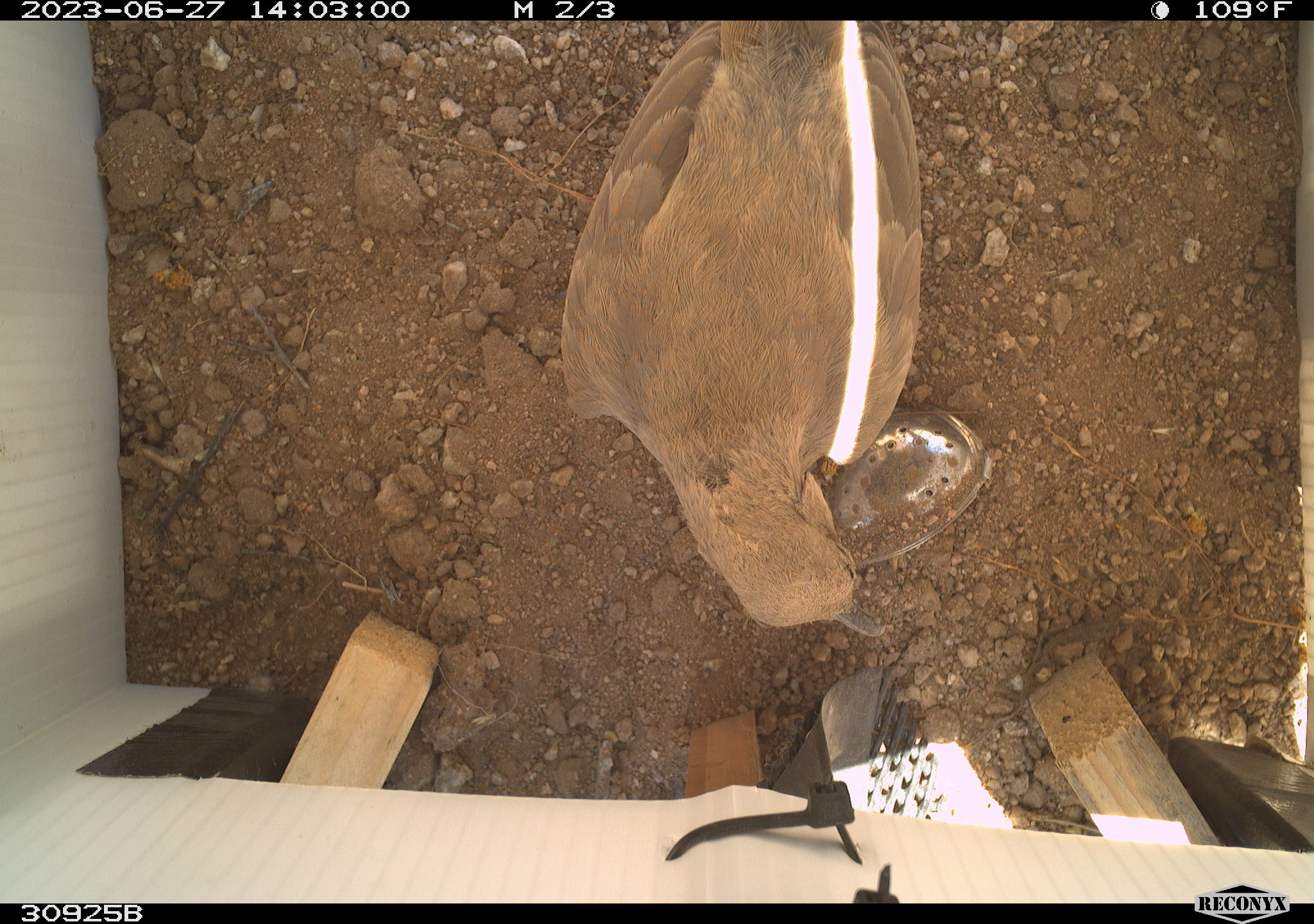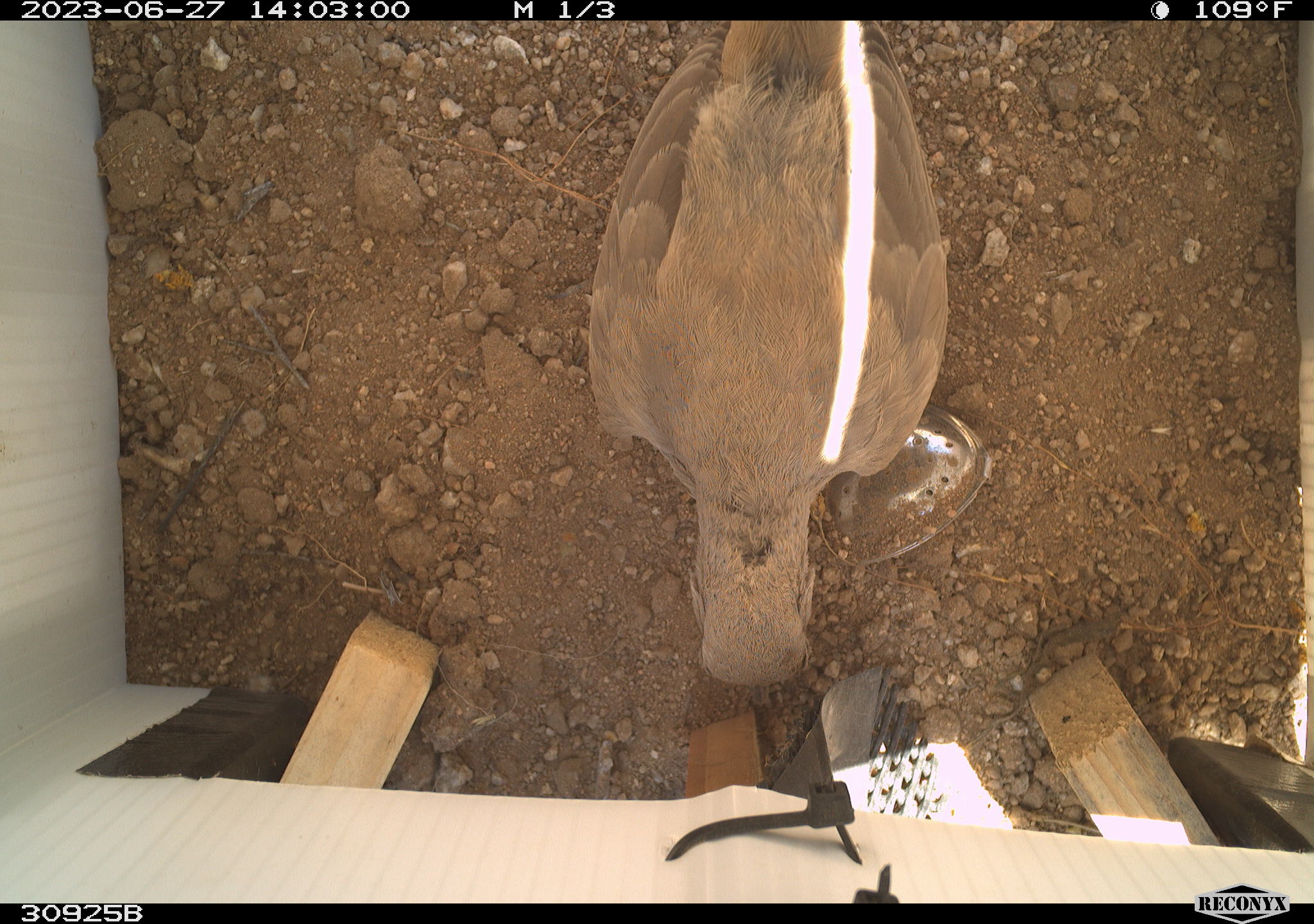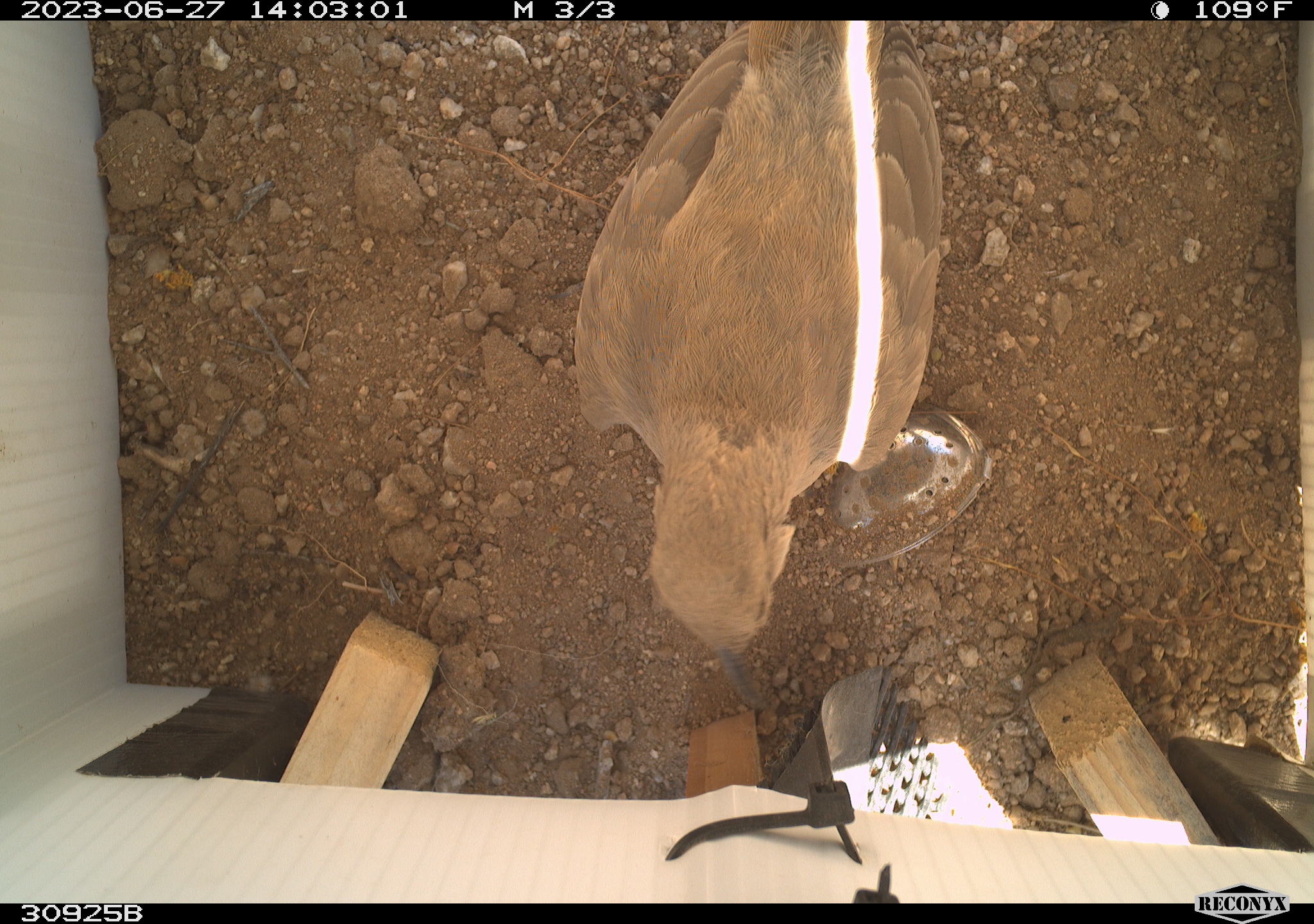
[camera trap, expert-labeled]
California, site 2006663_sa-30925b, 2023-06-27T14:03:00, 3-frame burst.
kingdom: Animalia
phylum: Chordata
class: Aves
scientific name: Aves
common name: bird